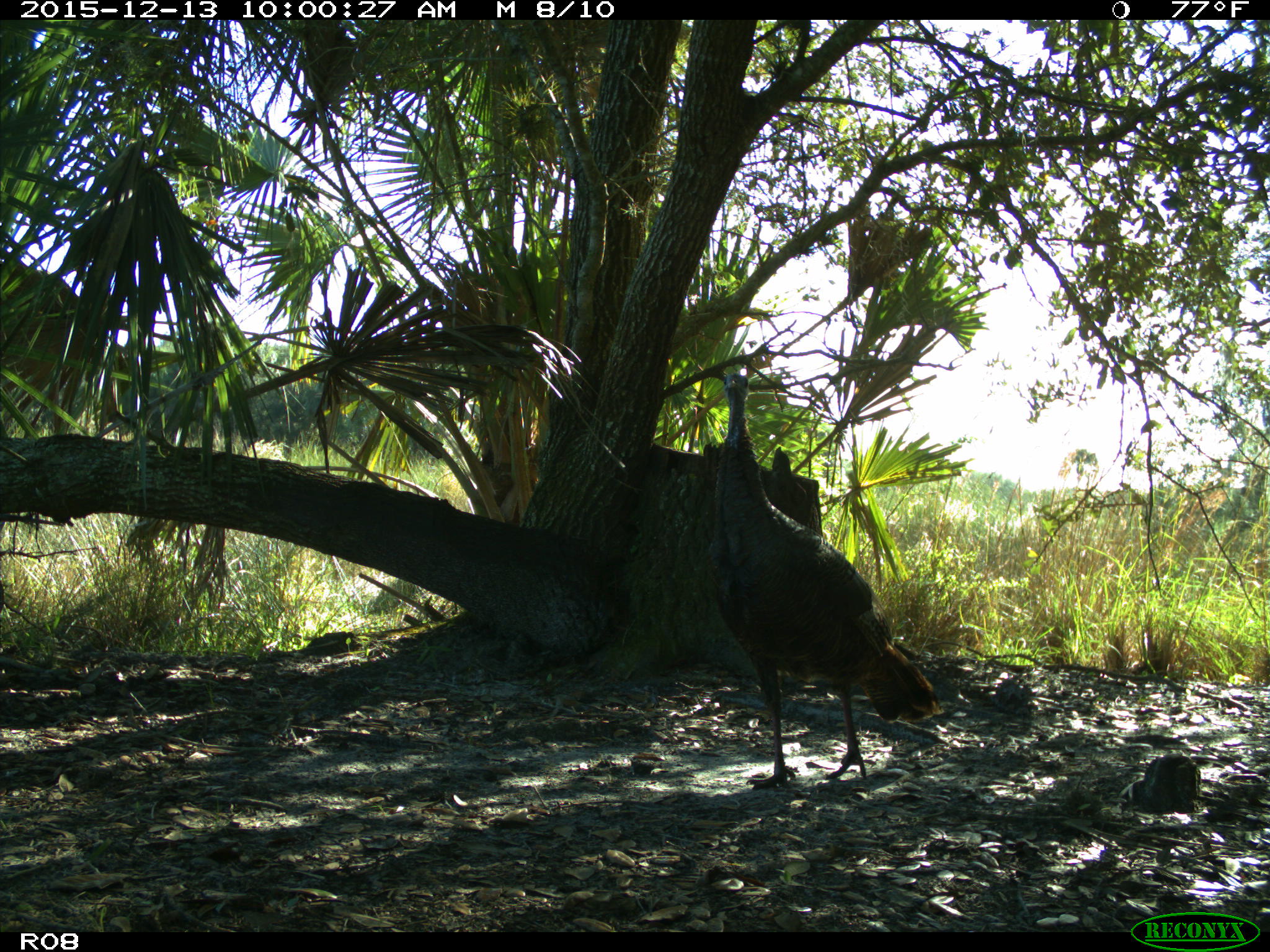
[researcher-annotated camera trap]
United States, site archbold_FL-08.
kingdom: Animalia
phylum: Chordata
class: Aves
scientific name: Aves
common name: birds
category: unidentified bird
Unidentified bird (birds) (Aves).